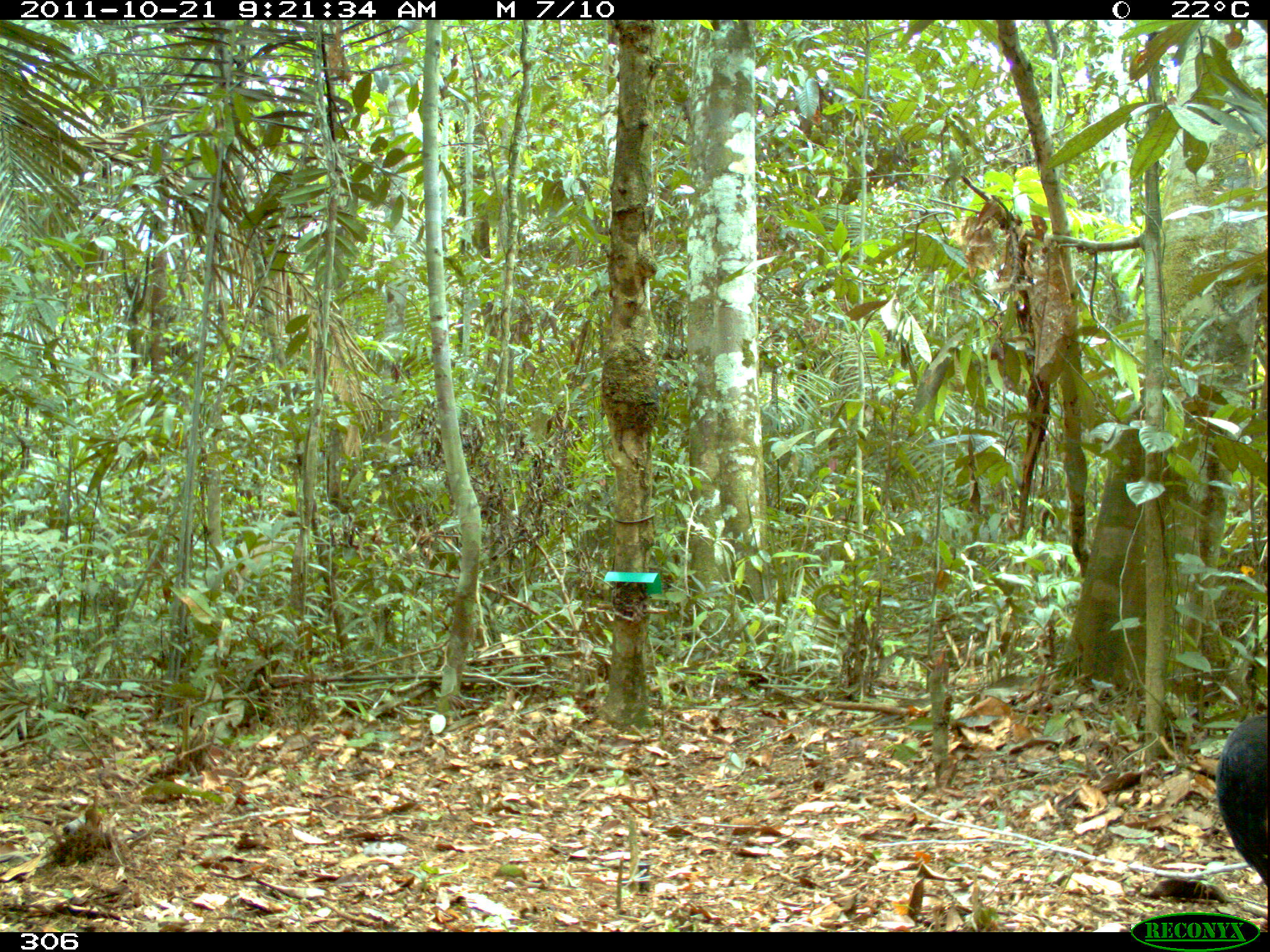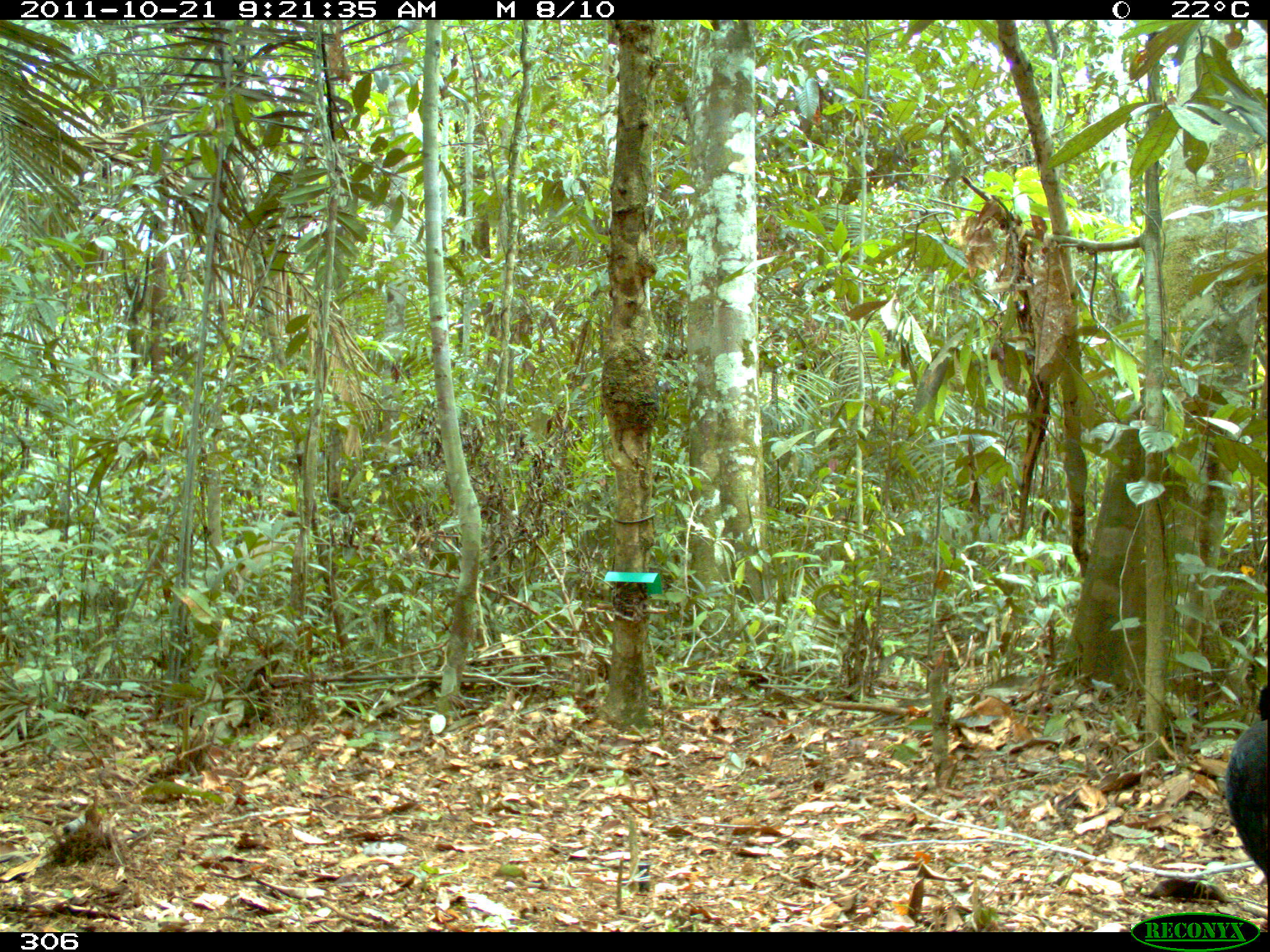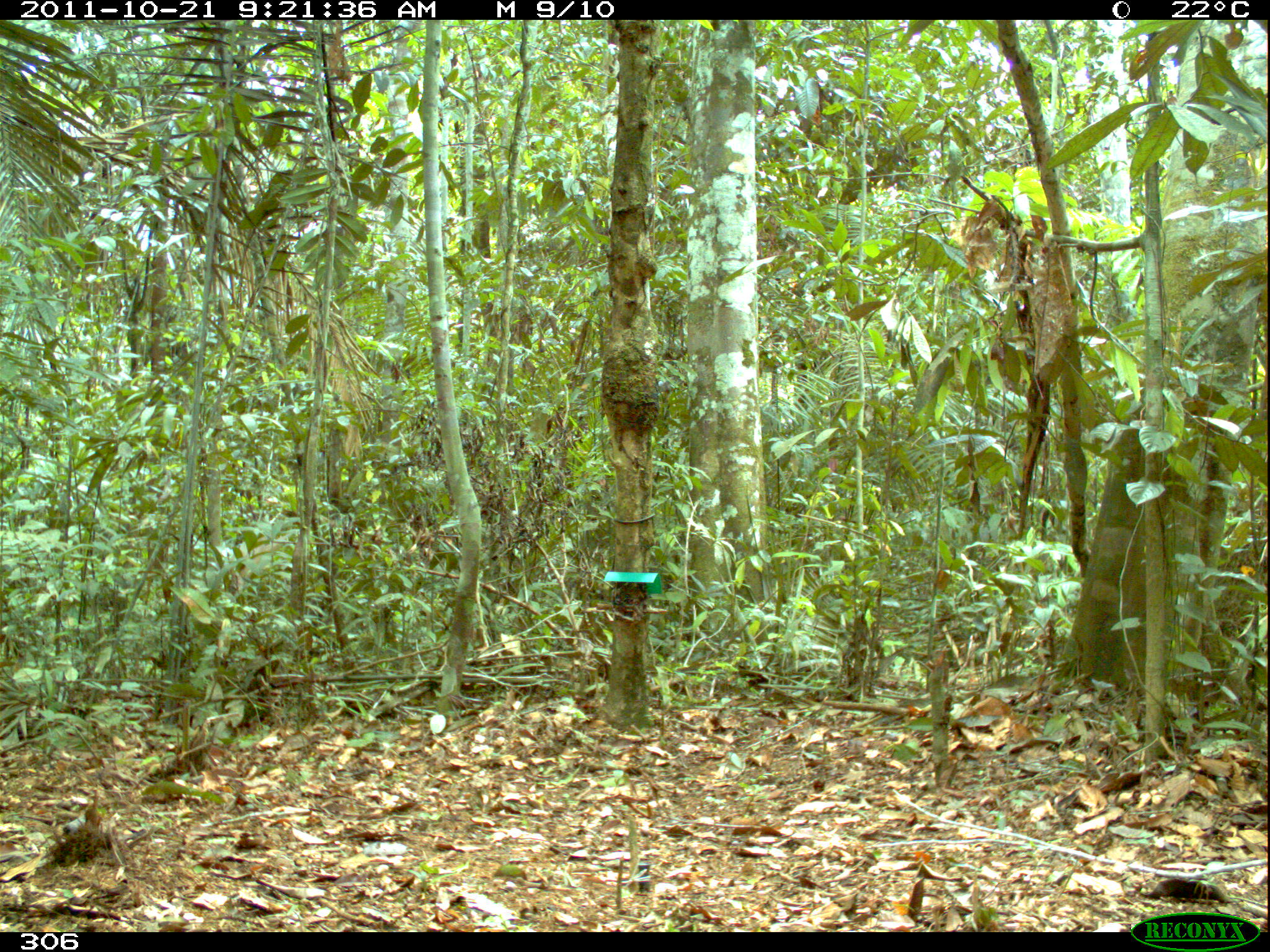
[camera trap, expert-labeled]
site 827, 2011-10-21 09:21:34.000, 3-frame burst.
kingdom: Animalia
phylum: Chordata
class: Aves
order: Gruiformes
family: Psophiidae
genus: Psophia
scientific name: Psophia leucoptera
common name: pale-winged trumpeter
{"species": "Psophia leucoptera (pale-winged trumpeter)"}